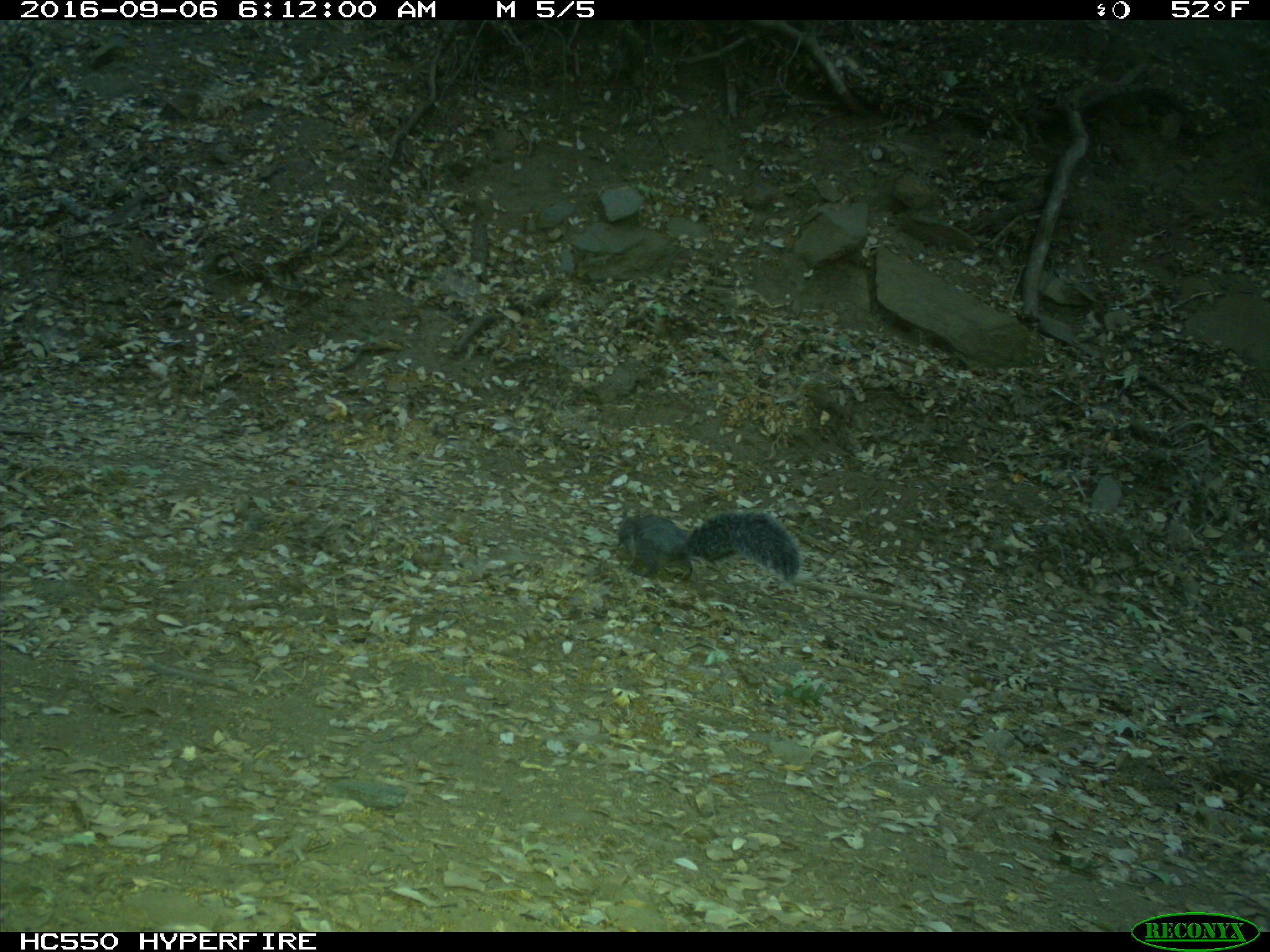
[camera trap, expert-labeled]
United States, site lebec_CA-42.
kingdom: Animalia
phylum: Chordata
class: Mammalia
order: Rodentia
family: Sciuridae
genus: Sciurus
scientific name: Sciurus carolinensis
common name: eastern gray squirrel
Sciurus carolinensis (eastern gray squirrel).